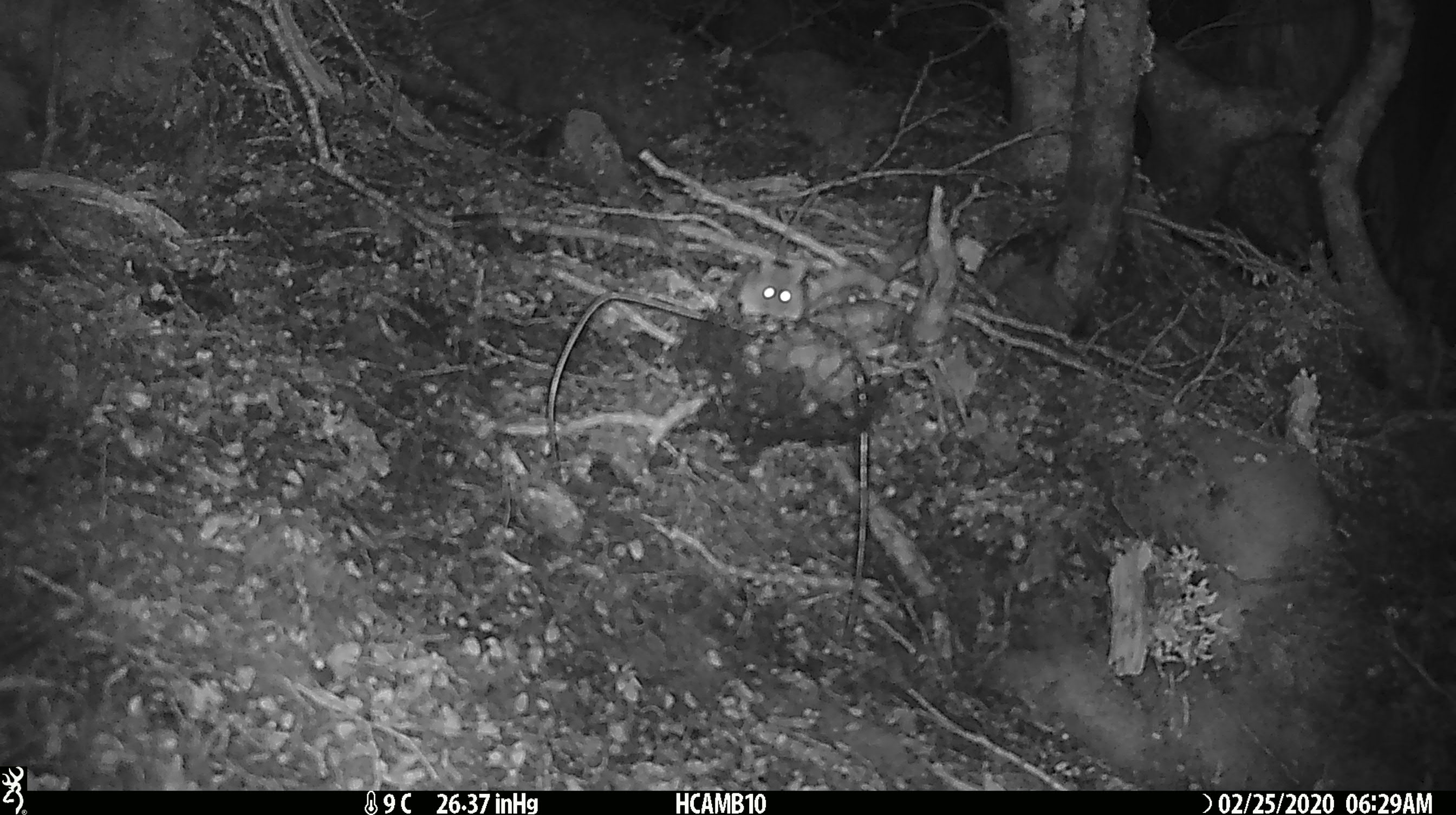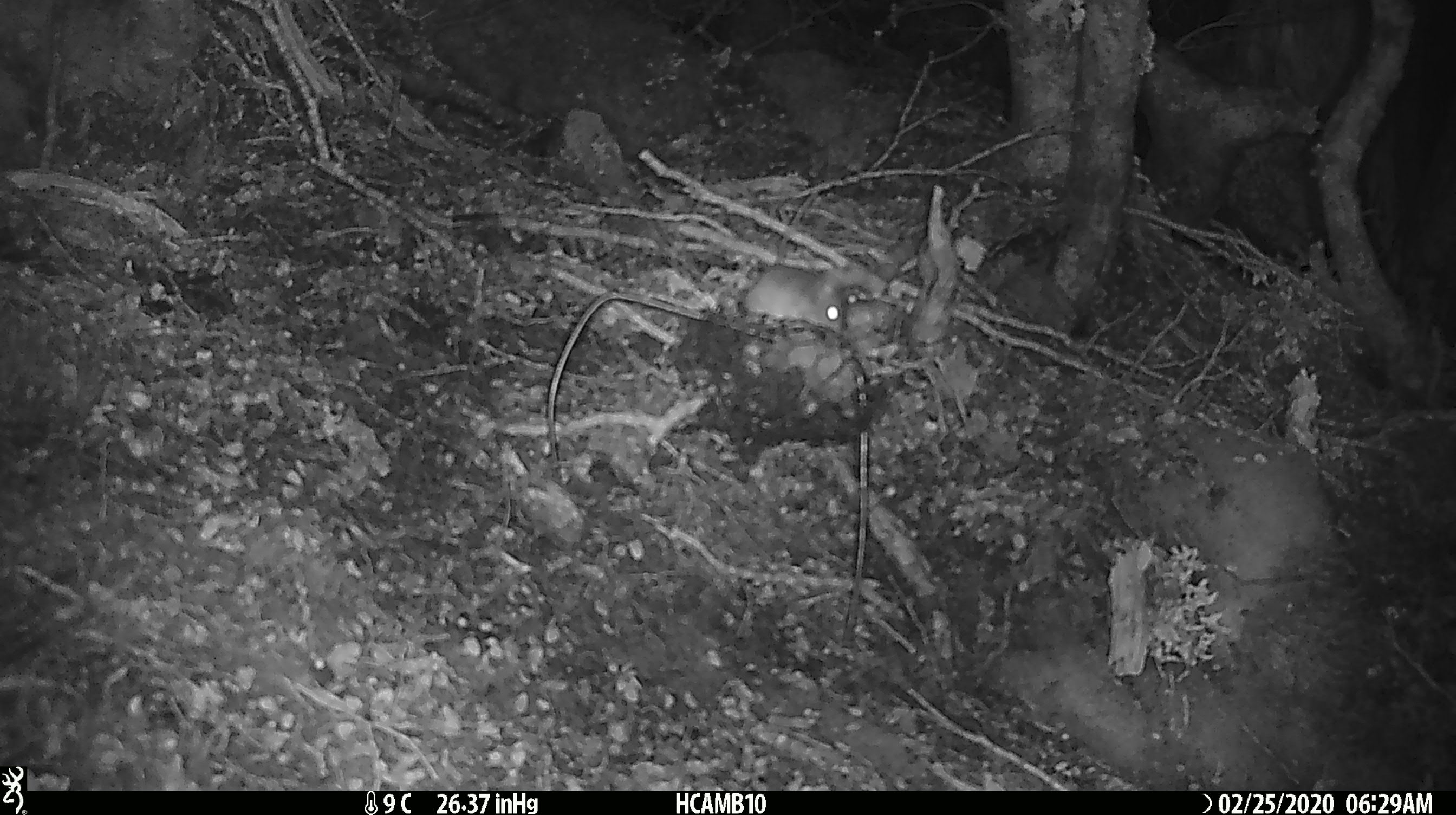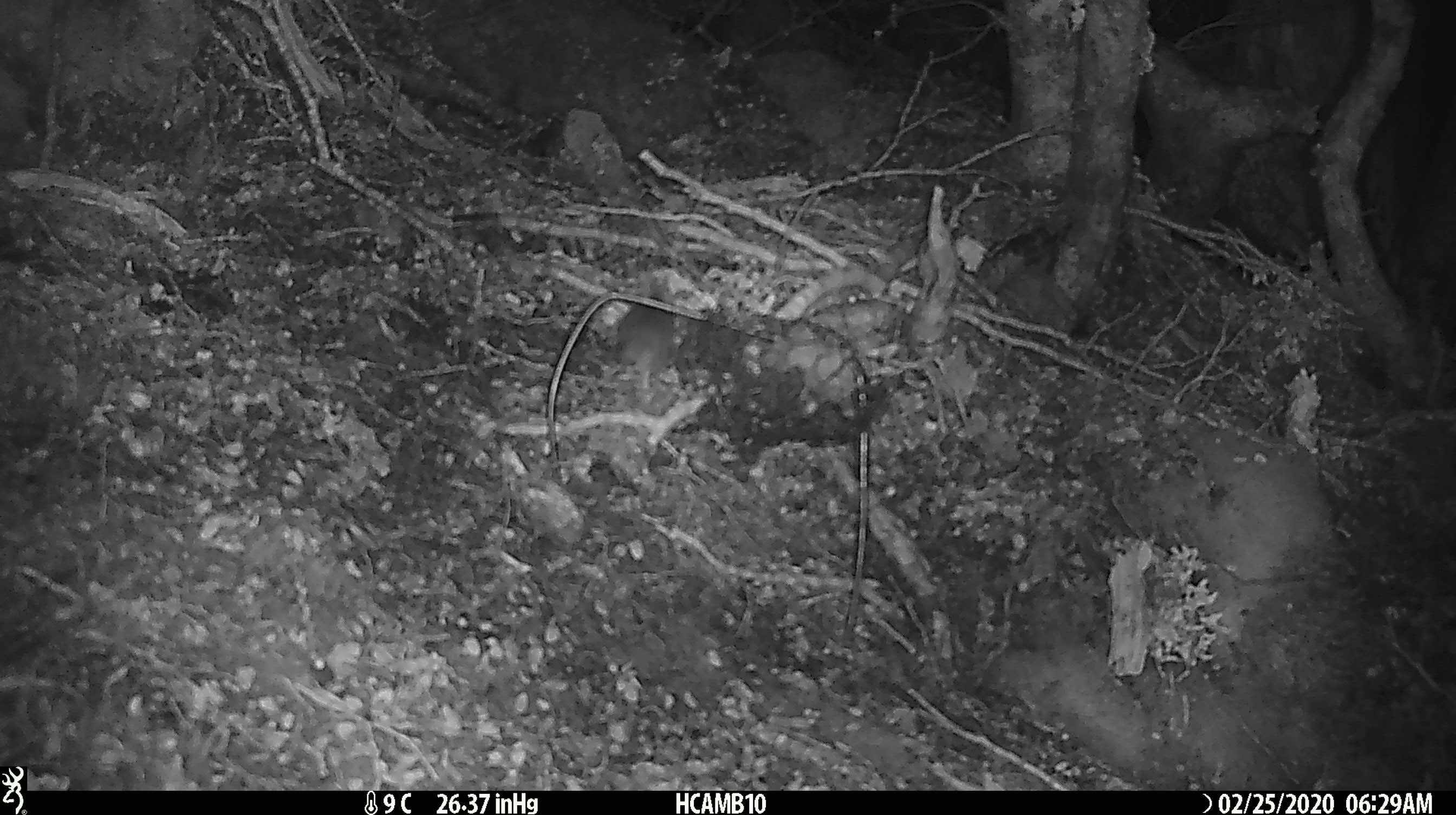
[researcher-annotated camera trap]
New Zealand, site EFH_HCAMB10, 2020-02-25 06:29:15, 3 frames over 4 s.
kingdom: Animalia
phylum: Chordata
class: Mammalia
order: Rodentia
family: Muridae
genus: Mus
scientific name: Mus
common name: mouse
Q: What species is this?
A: Mouse (Mus).